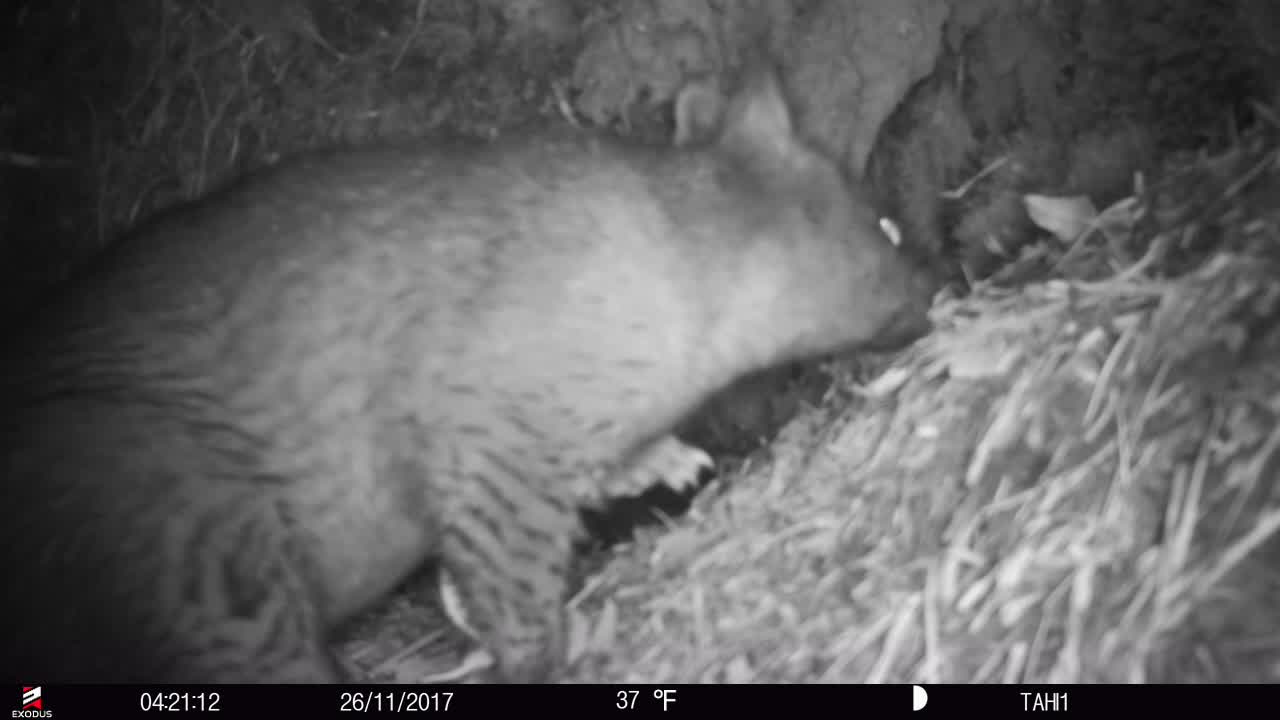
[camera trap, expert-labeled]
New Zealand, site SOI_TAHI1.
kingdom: Animalia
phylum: Chordata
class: Mammalia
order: Diprotodontia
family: Phalangeridae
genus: Trichosurus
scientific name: Trichosurus vulpecula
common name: common brushtail possum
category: possum